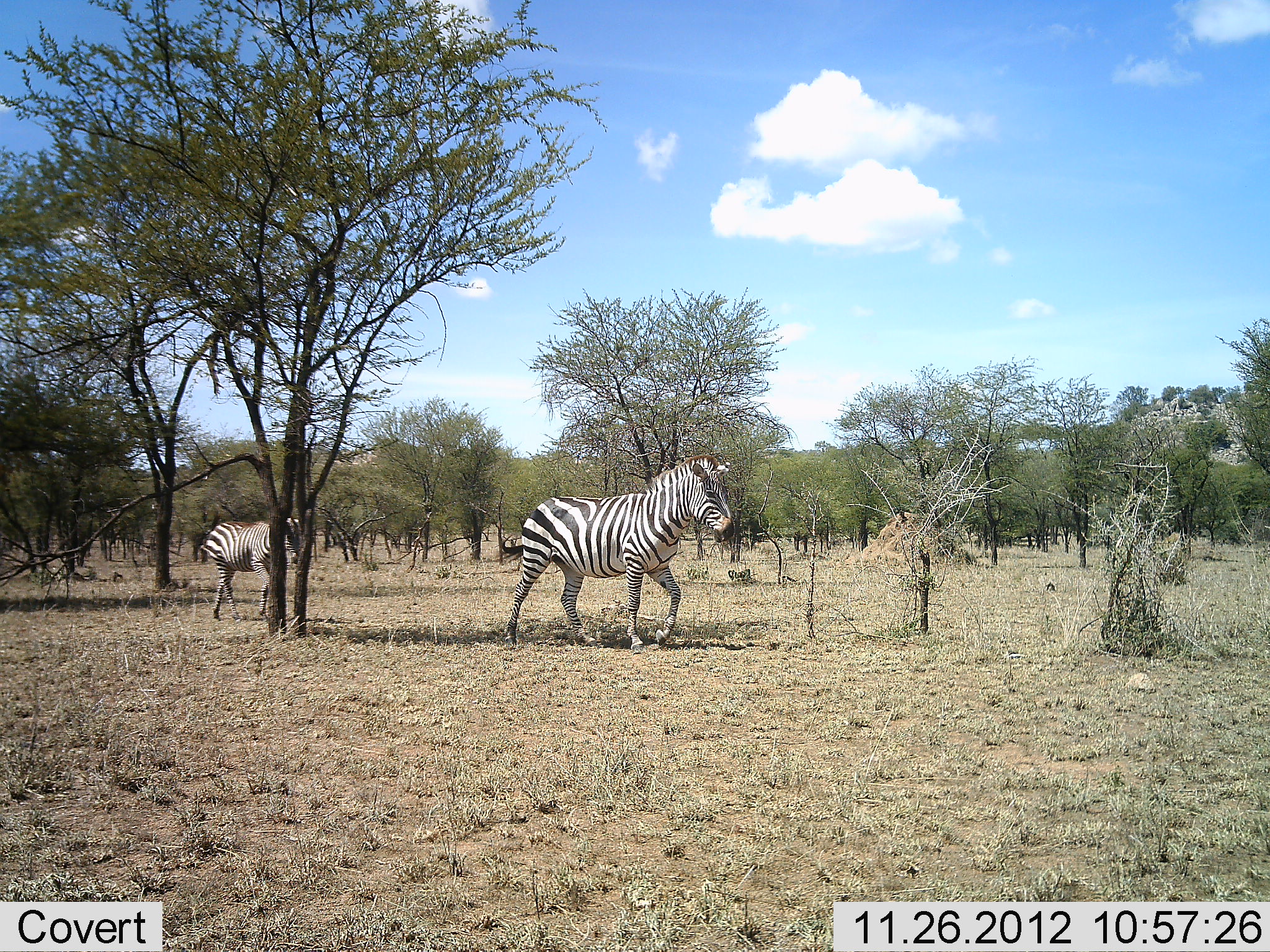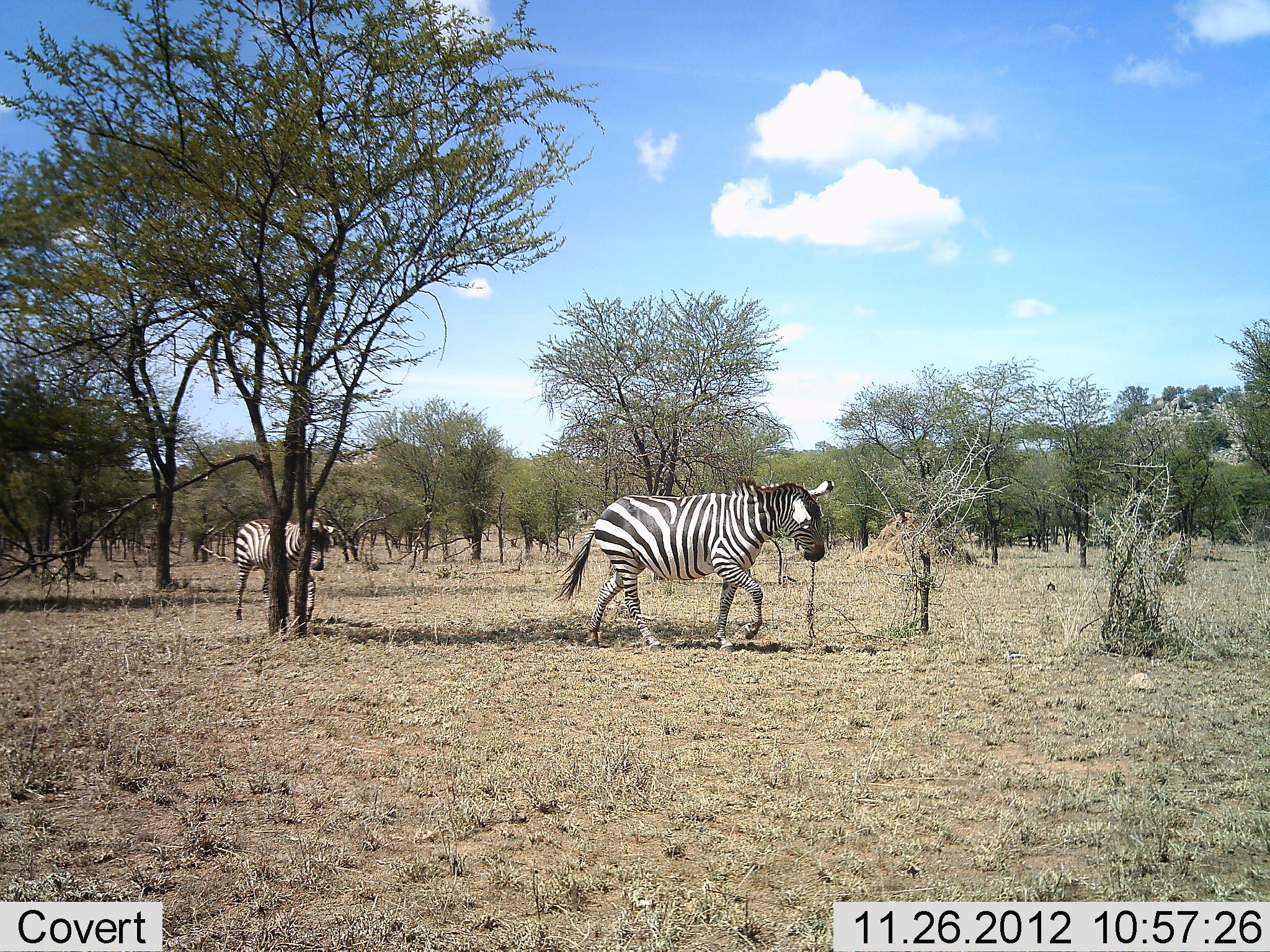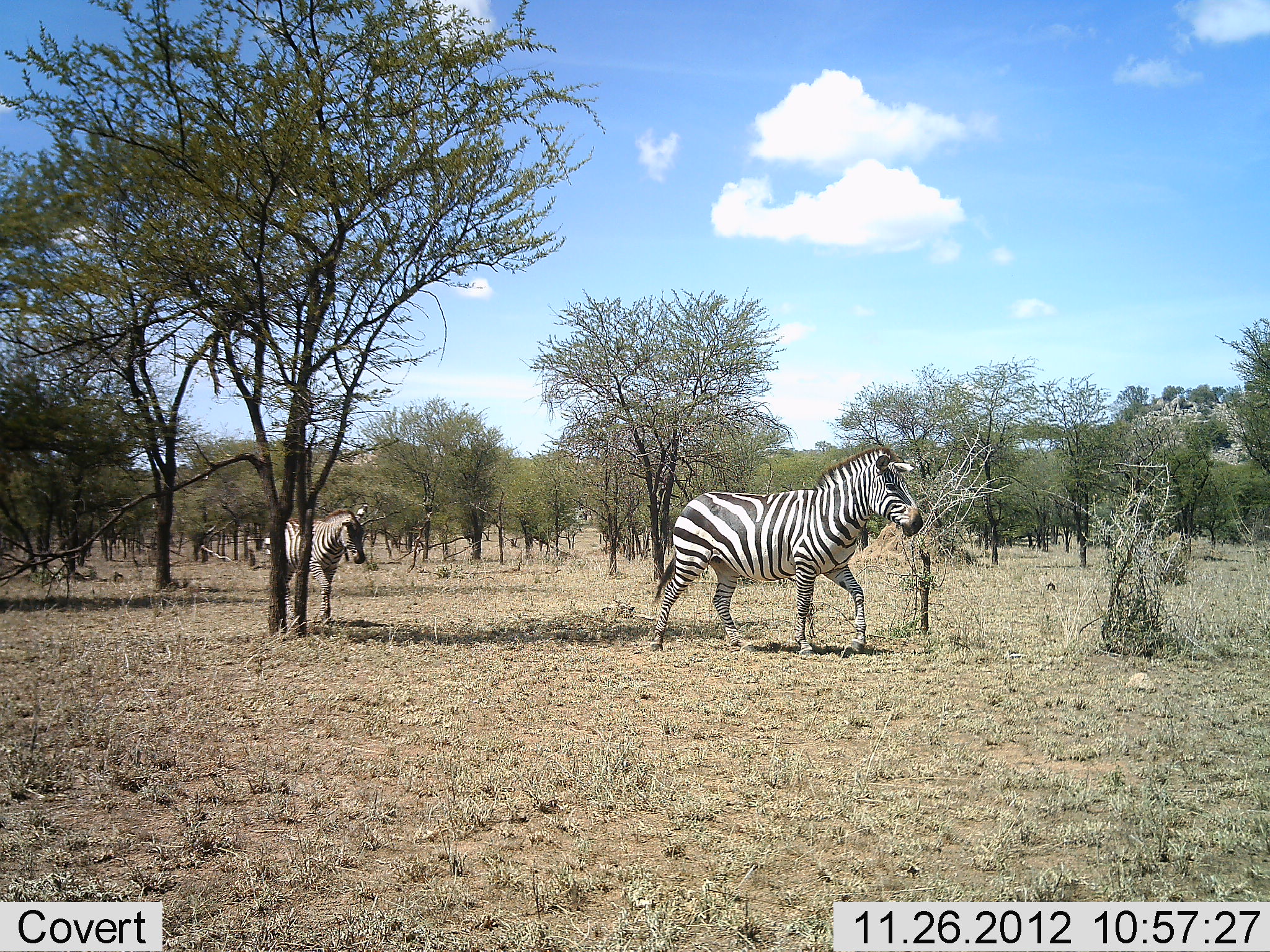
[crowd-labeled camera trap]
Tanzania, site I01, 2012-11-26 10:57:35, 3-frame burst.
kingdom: Animalia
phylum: Chordata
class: Mammalia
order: Perissodactyla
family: Equidae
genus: Equus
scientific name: Equus quagga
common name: plains zebra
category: zebra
Zebra (plains zebra) (Equus quagga), count 2. Behavior (volunteer vote fractions): standing 20%, resting 0%, moving 87%, interacting 0%. Young present (vote fraction): 0%. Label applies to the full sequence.